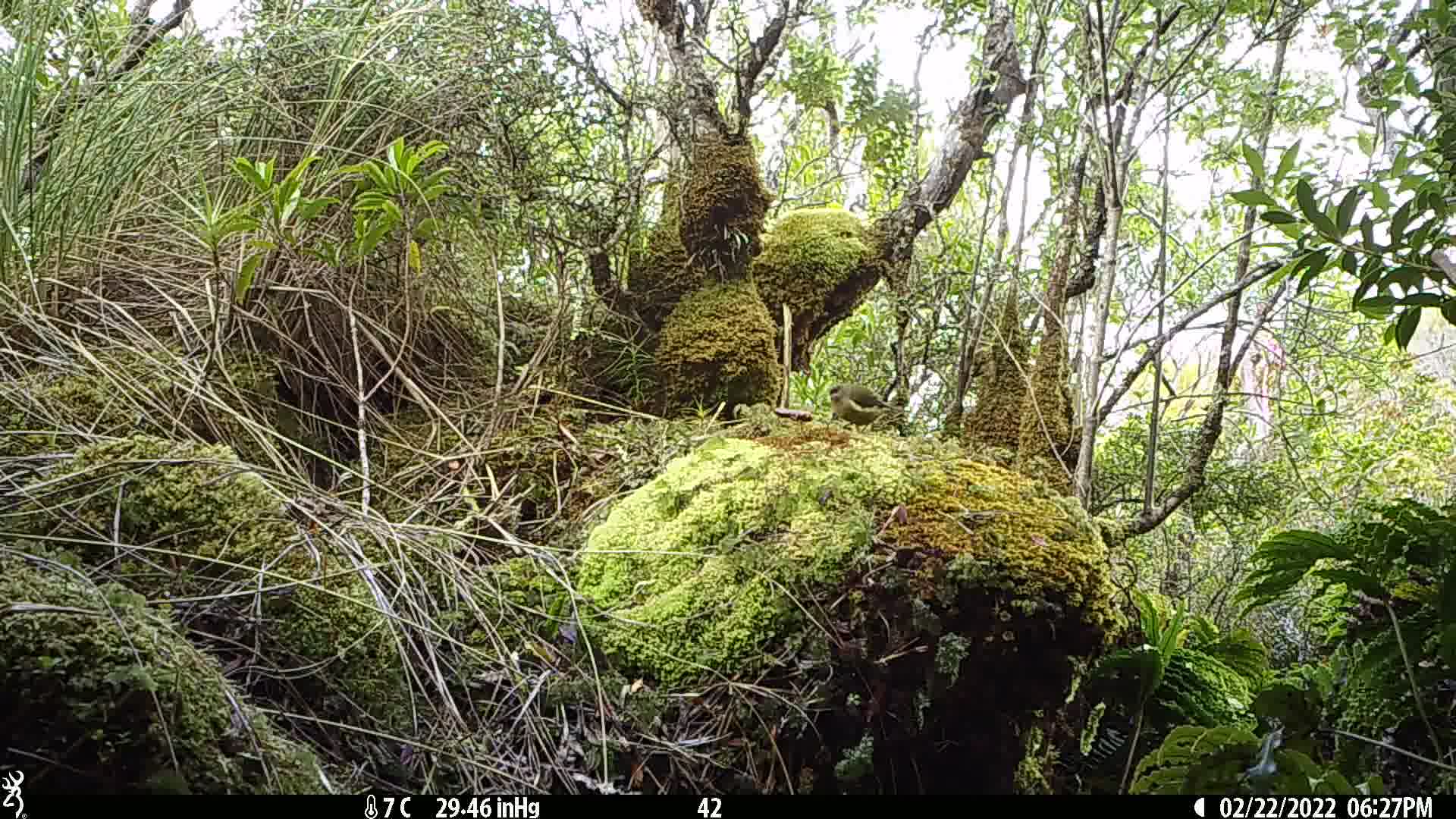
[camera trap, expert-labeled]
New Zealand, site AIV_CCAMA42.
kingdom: Animalia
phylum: Chordata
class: Aves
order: Passeriformes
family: Meliphagidae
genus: Anthornis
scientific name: Anthornis melanura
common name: new zealand bellbird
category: bellbird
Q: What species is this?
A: Bellbird (new zealand bellbird) (Anthornis melanura).